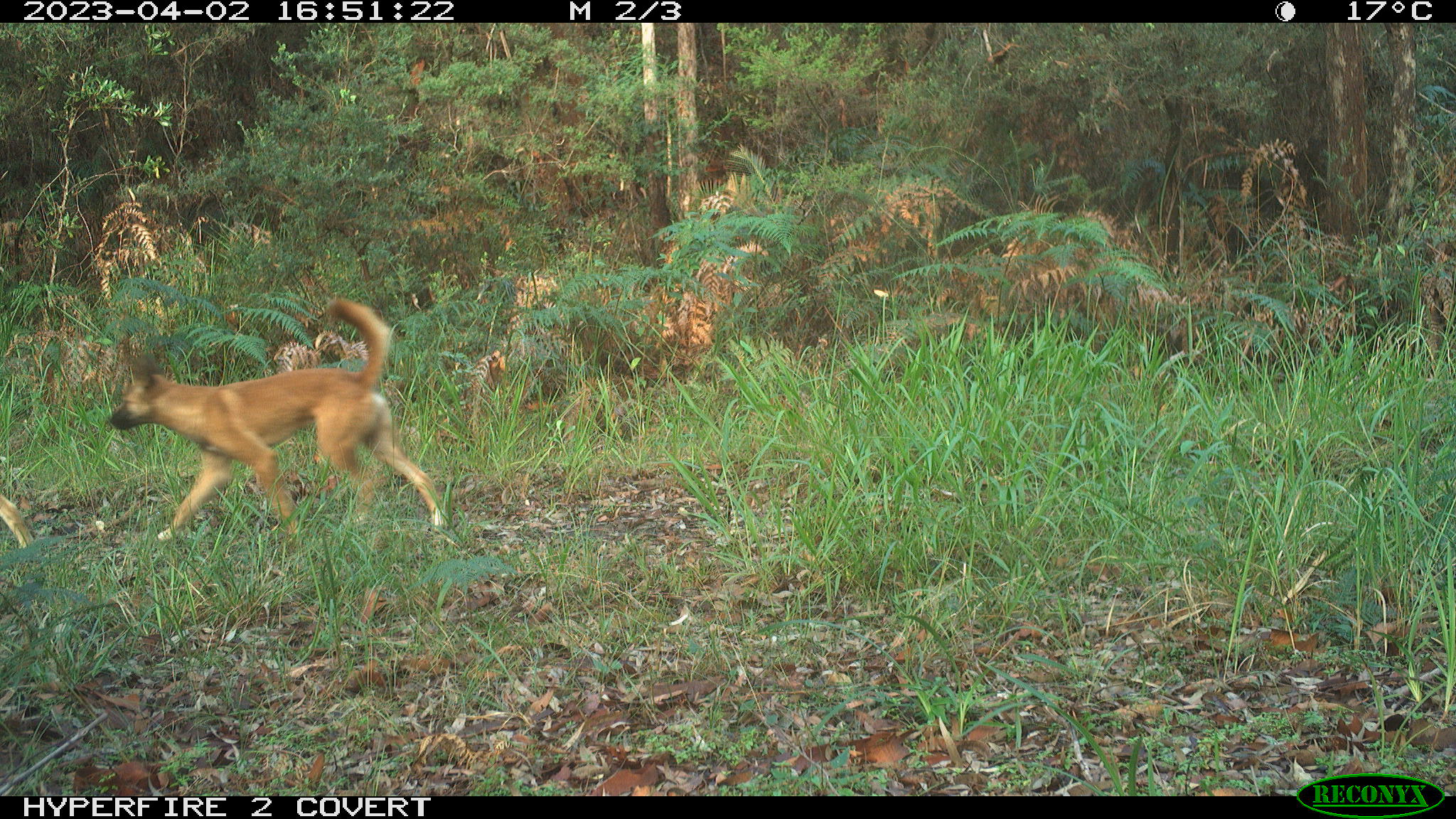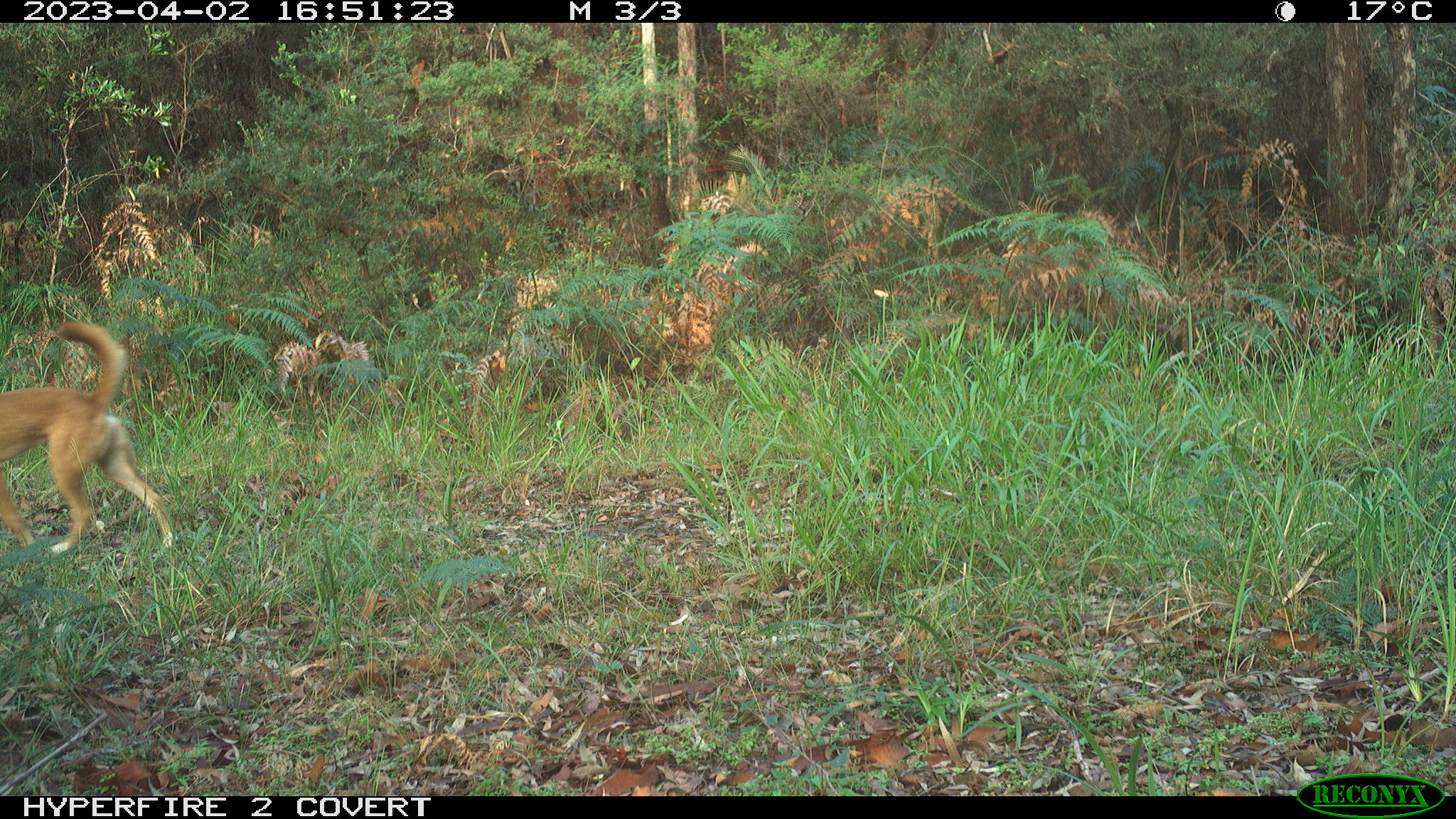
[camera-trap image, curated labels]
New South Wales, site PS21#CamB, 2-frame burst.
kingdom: Animalia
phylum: Chordata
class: Mammalia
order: Carnivora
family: Canidae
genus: Canis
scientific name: Canis familiaris dingo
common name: dingo